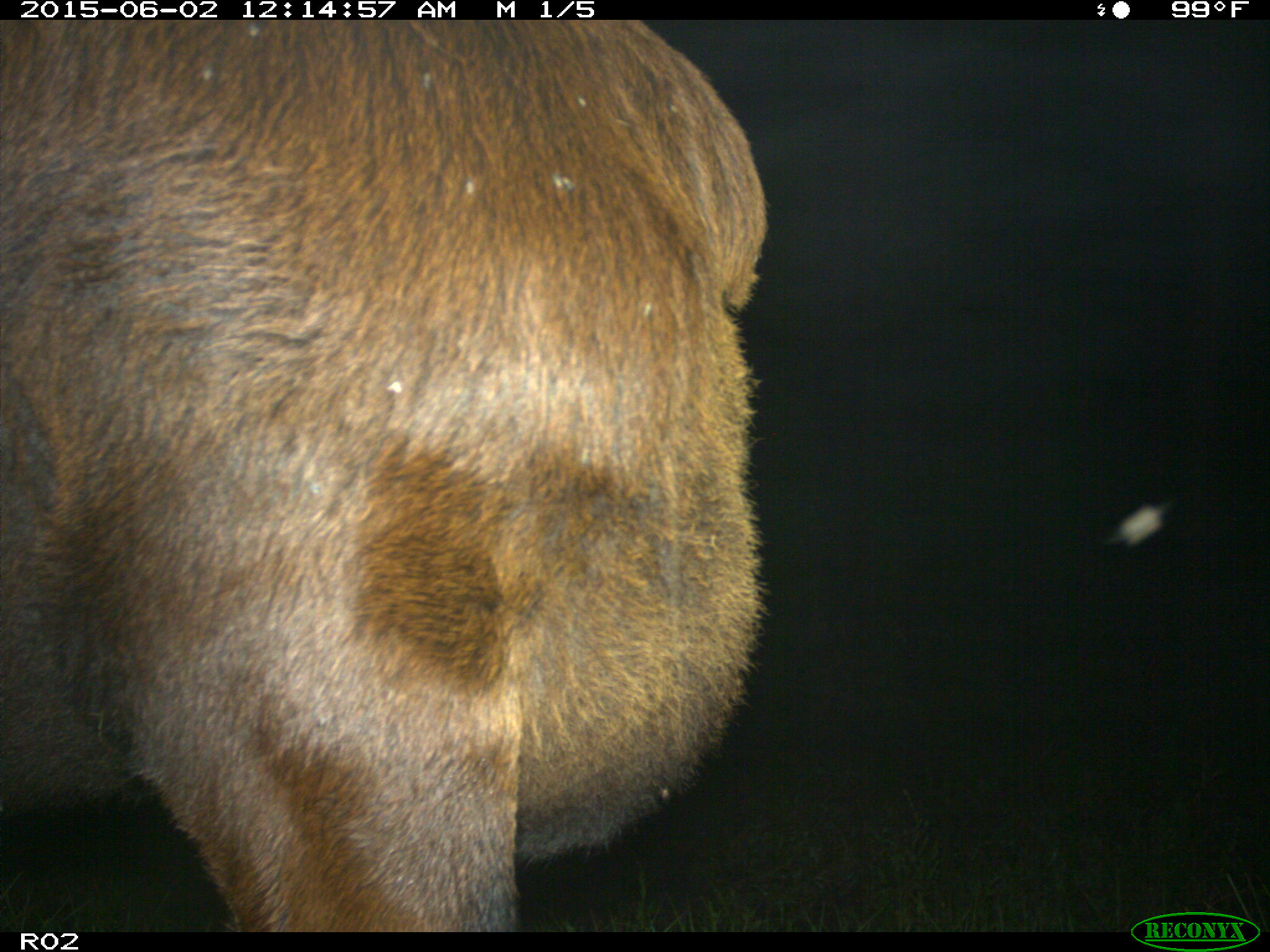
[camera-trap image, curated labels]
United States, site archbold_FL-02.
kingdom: Animalia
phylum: Chordata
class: Mammalia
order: Artiodactyla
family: Bovidae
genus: Bos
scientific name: Bos taurus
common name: domestic cow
Bos taurus (domestic cow).